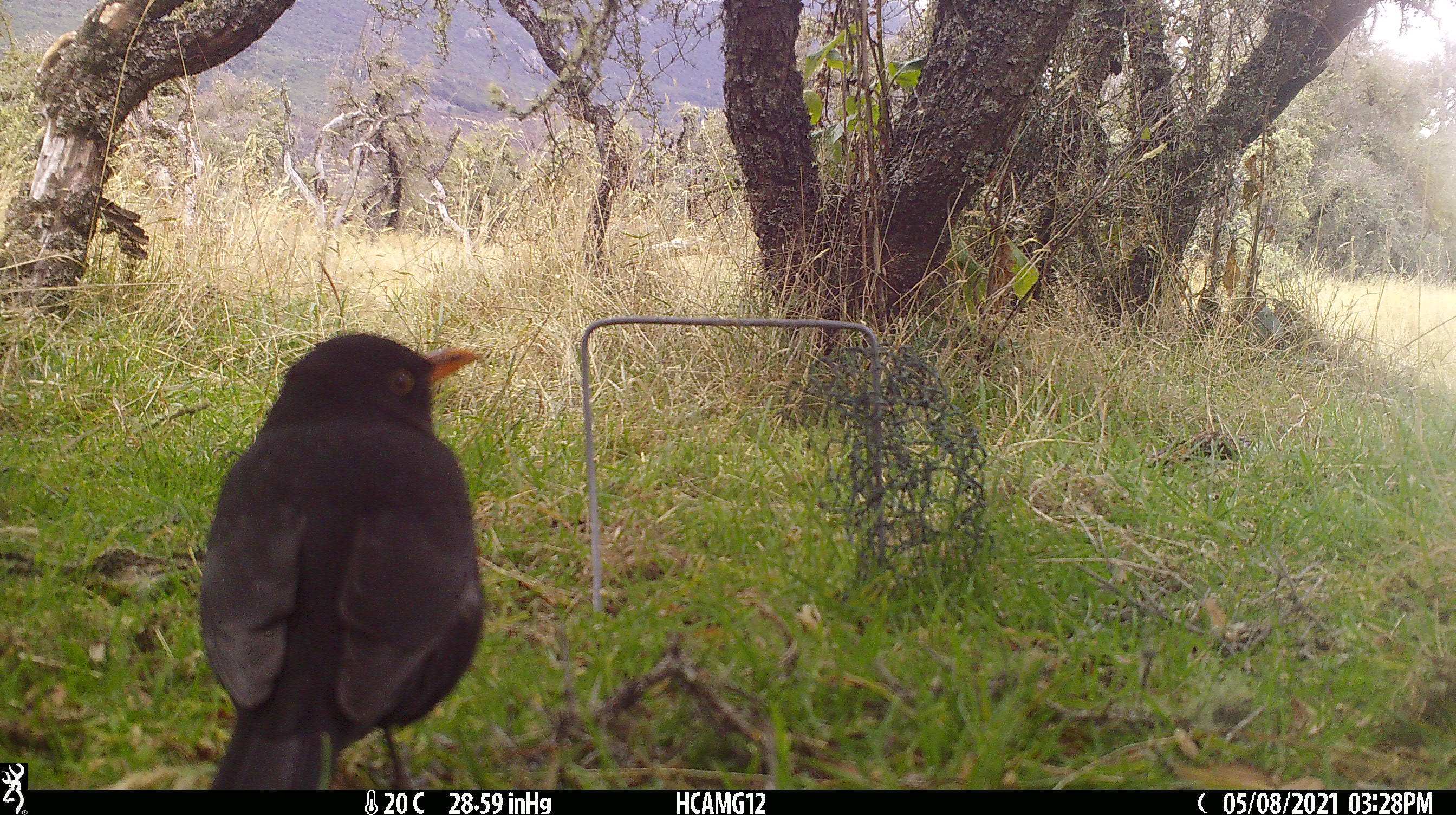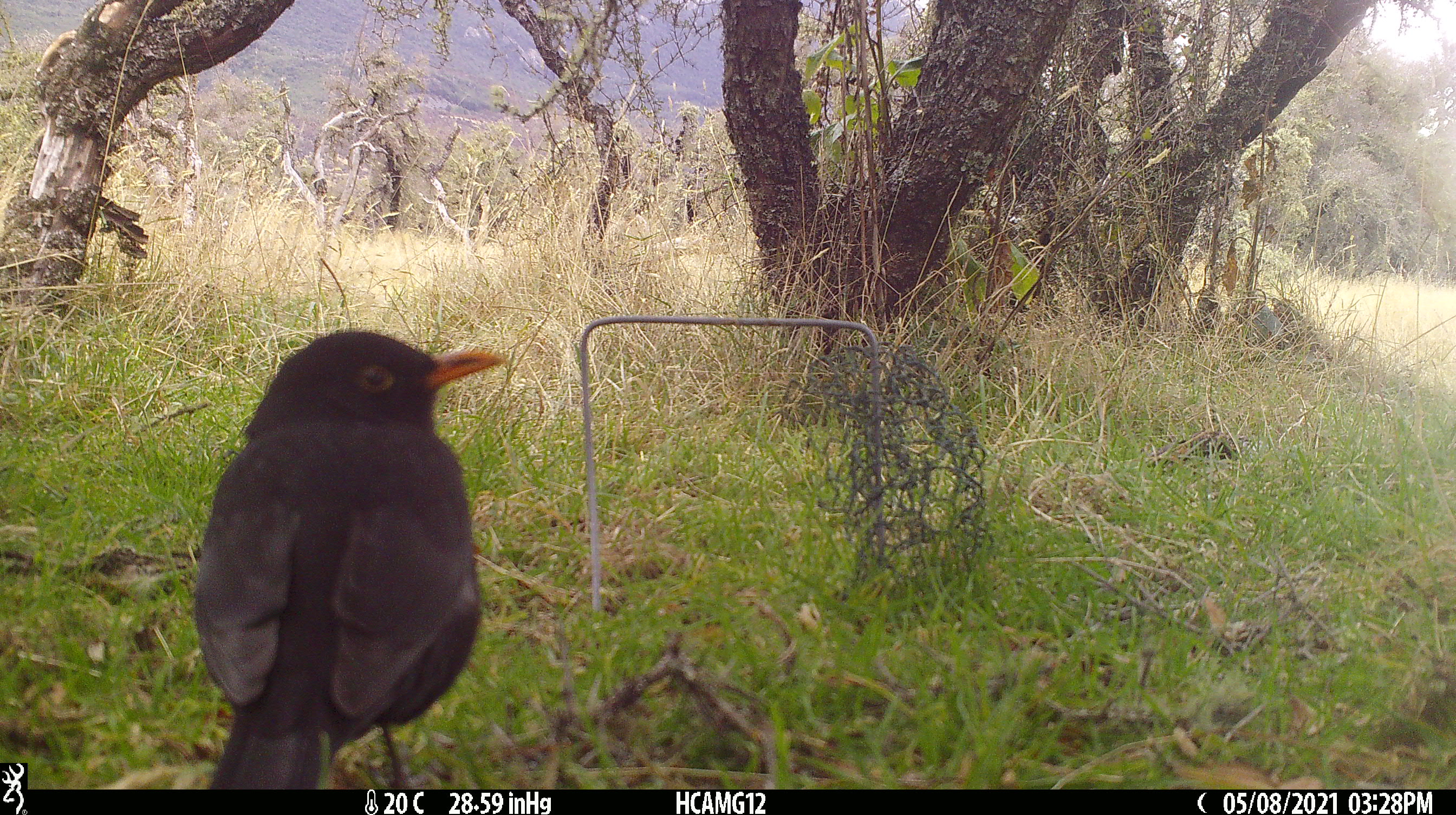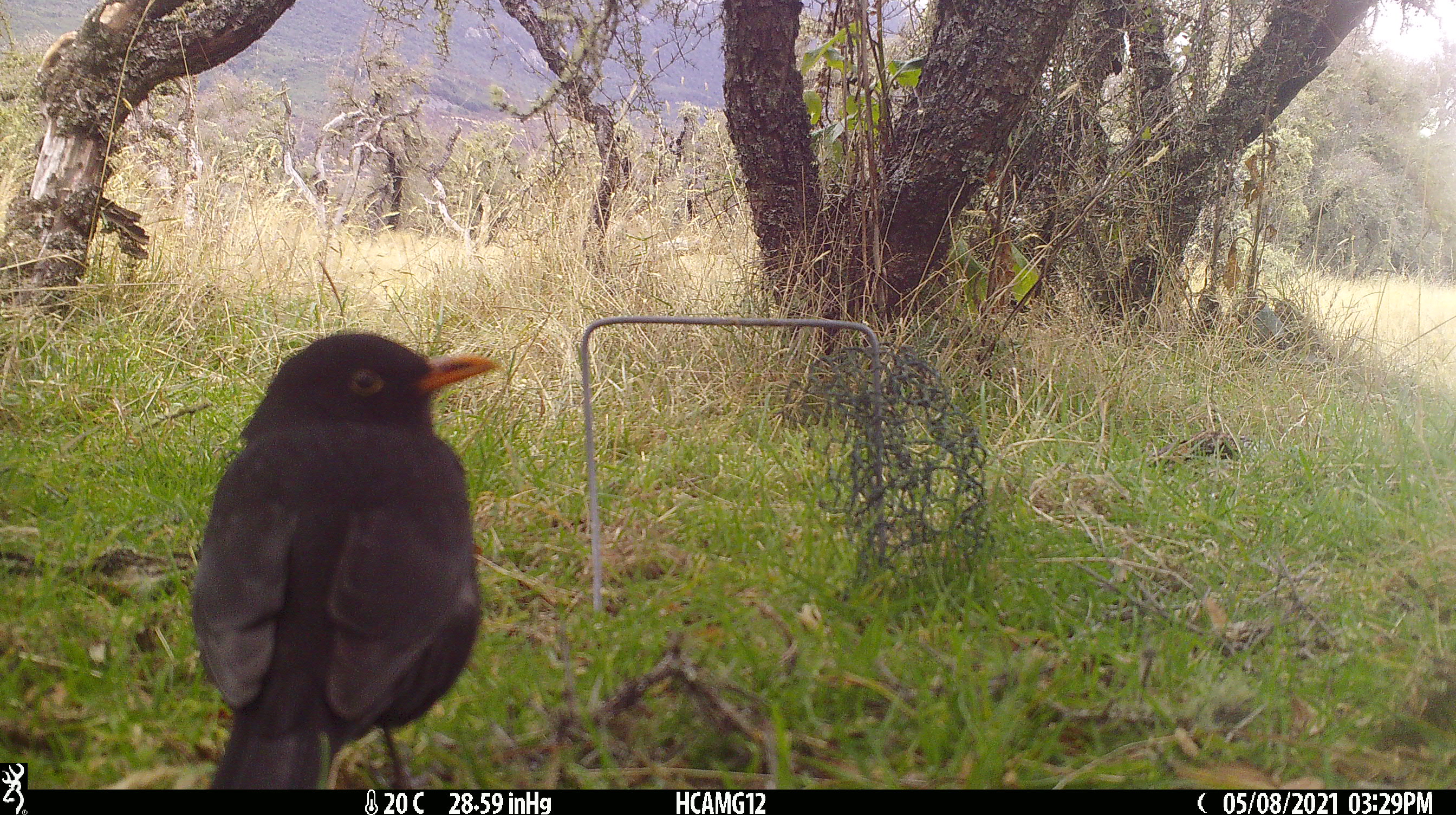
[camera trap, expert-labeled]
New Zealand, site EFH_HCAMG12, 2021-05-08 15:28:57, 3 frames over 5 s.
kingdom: Animalia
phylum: Chordata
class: Aves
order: Passeriformes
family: Turdidae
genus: Turdus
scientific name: Turdus merula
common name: eurasian blackbird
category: blackbird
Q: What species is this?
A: Blackbird (eurasian blackbird) (Turdus merula).